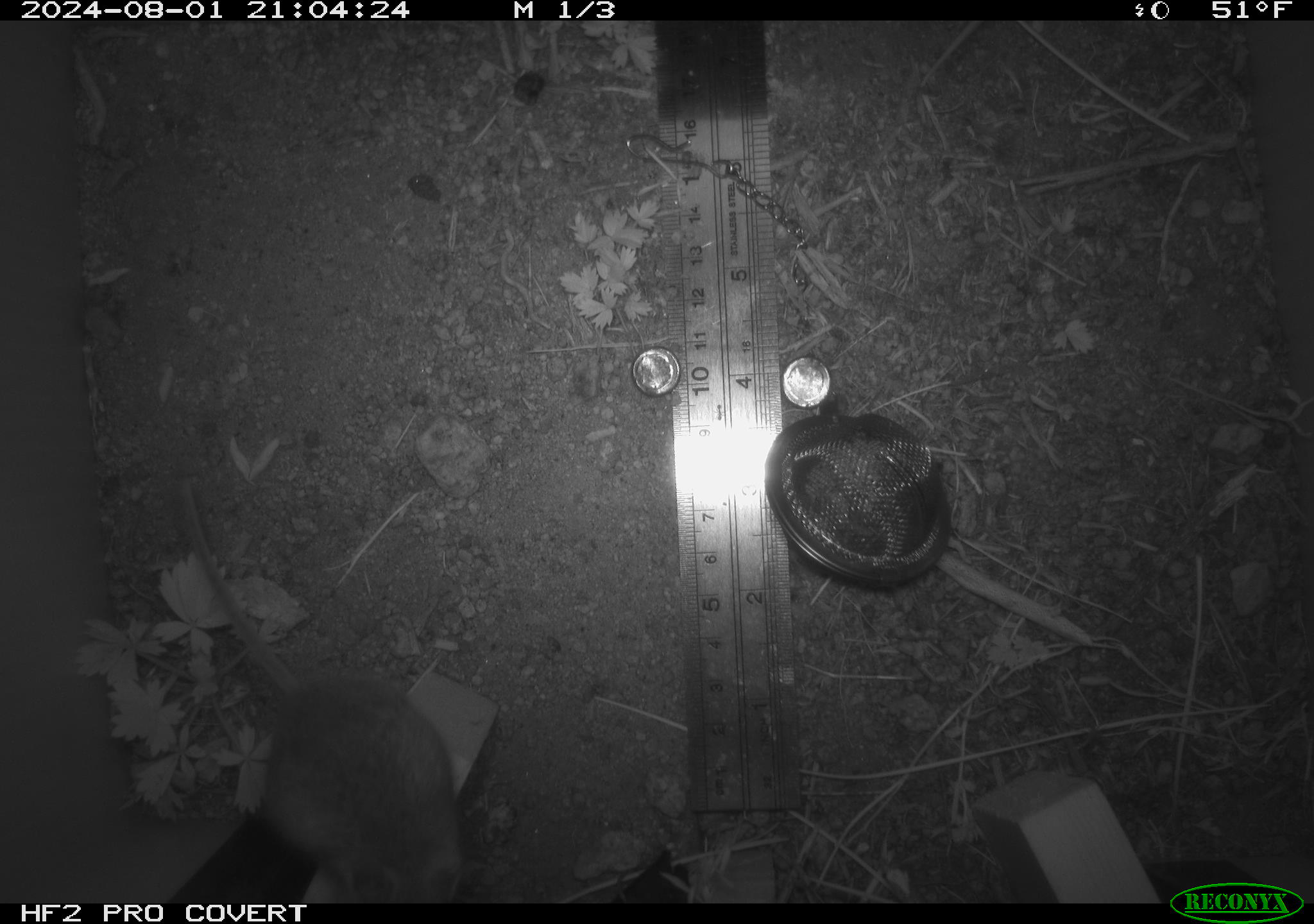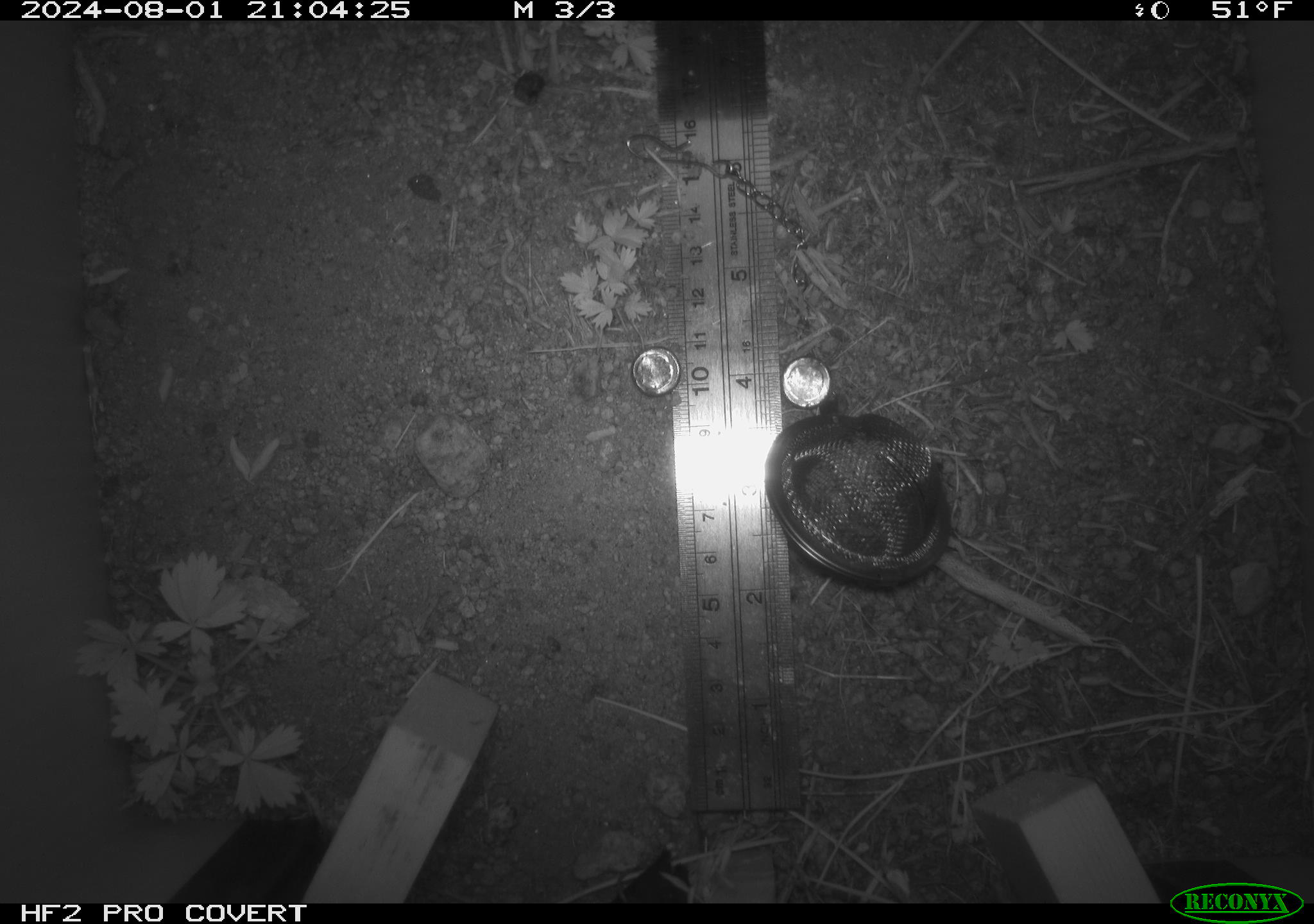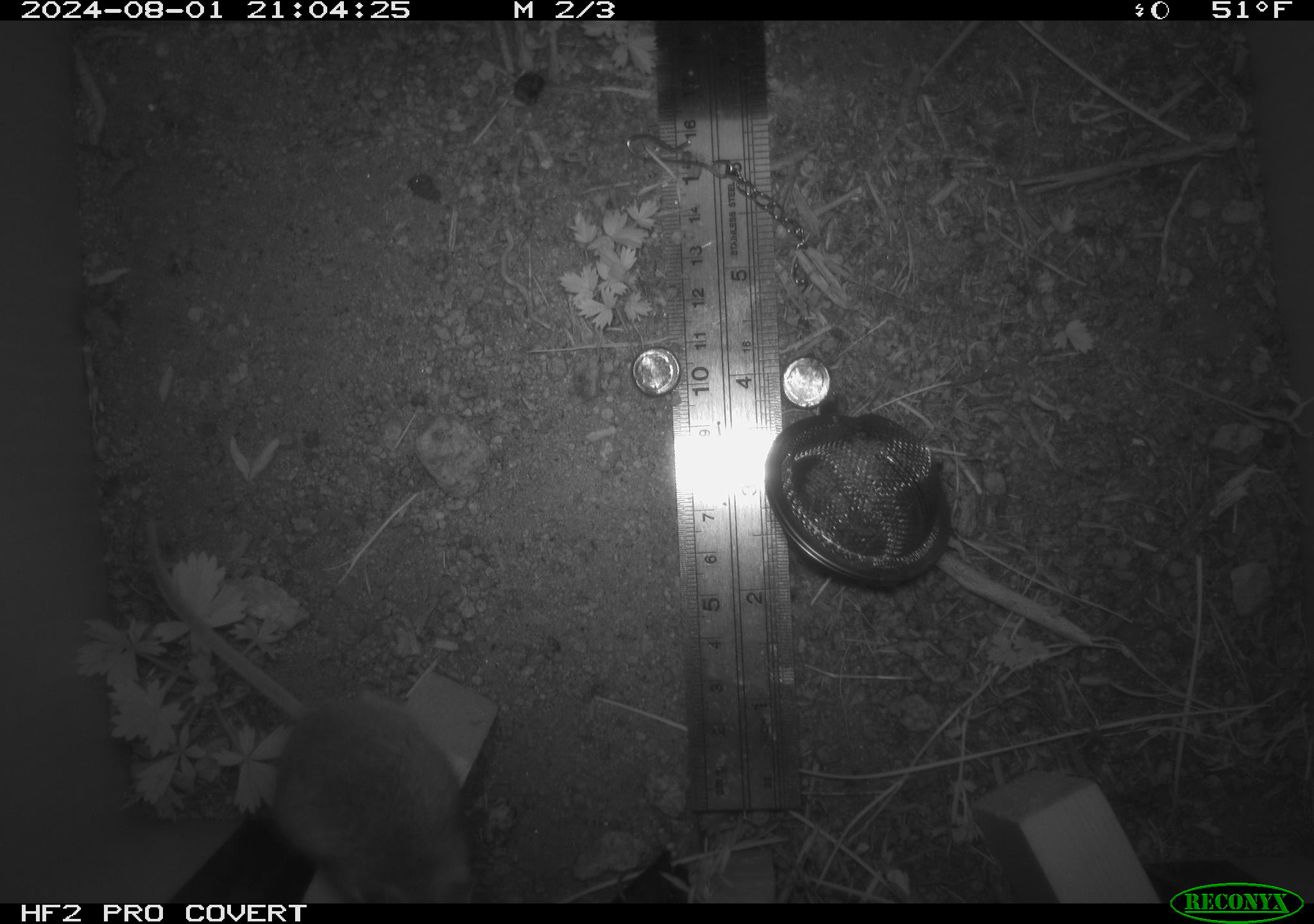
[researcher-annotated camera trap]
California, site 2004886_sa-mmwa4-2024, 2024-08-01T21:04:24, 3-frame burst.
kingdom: Animalia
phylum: Chordata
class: Mammalia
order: Rodentia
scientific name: Rodentia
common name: mouse species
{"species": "mouse species (Rodentia)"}